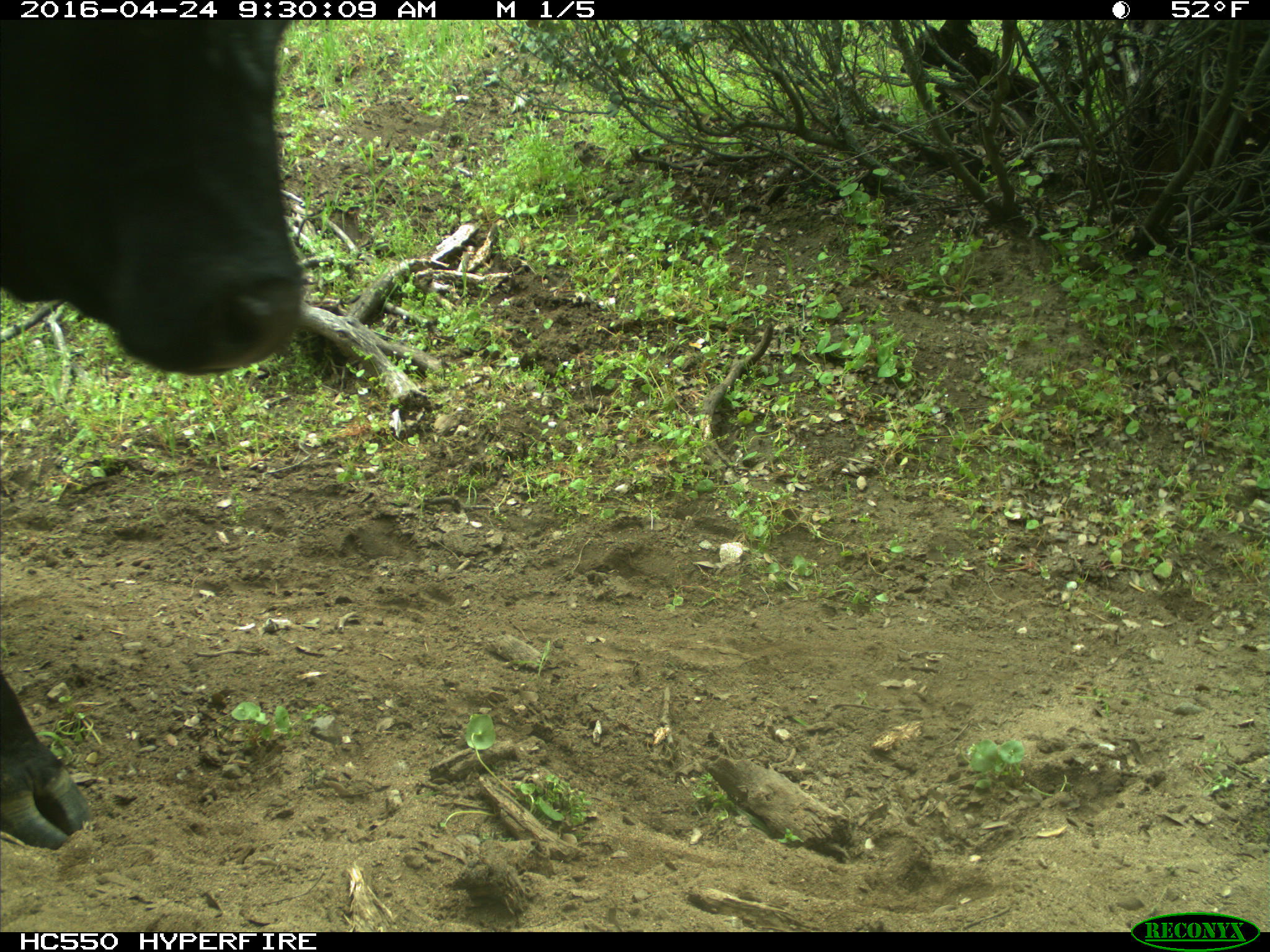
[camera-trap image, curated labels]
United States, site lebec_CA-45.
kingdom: Animalia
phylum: Chordata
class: Mammalia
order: Artiodactyla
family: Bovidae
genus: Bos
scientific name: Bos taurus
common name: domestic cow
Bos taurus (domestic cow).